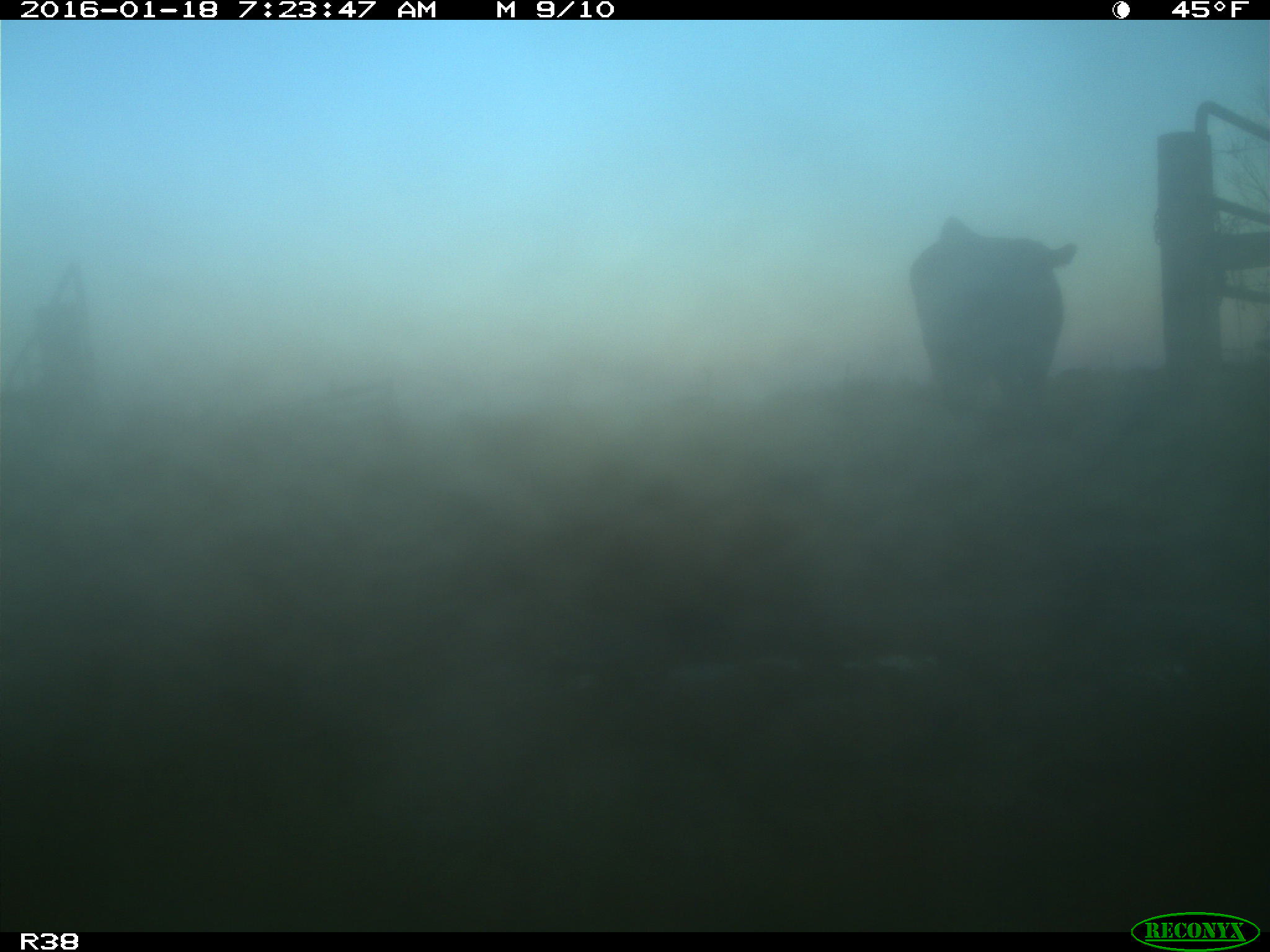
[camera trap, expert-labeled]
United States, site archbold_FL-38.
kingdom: Animalia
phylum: Chordata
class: Mammalia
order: Artiodactyla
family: Bovidae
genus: Bos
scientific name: Bos taurus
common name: domestic cow